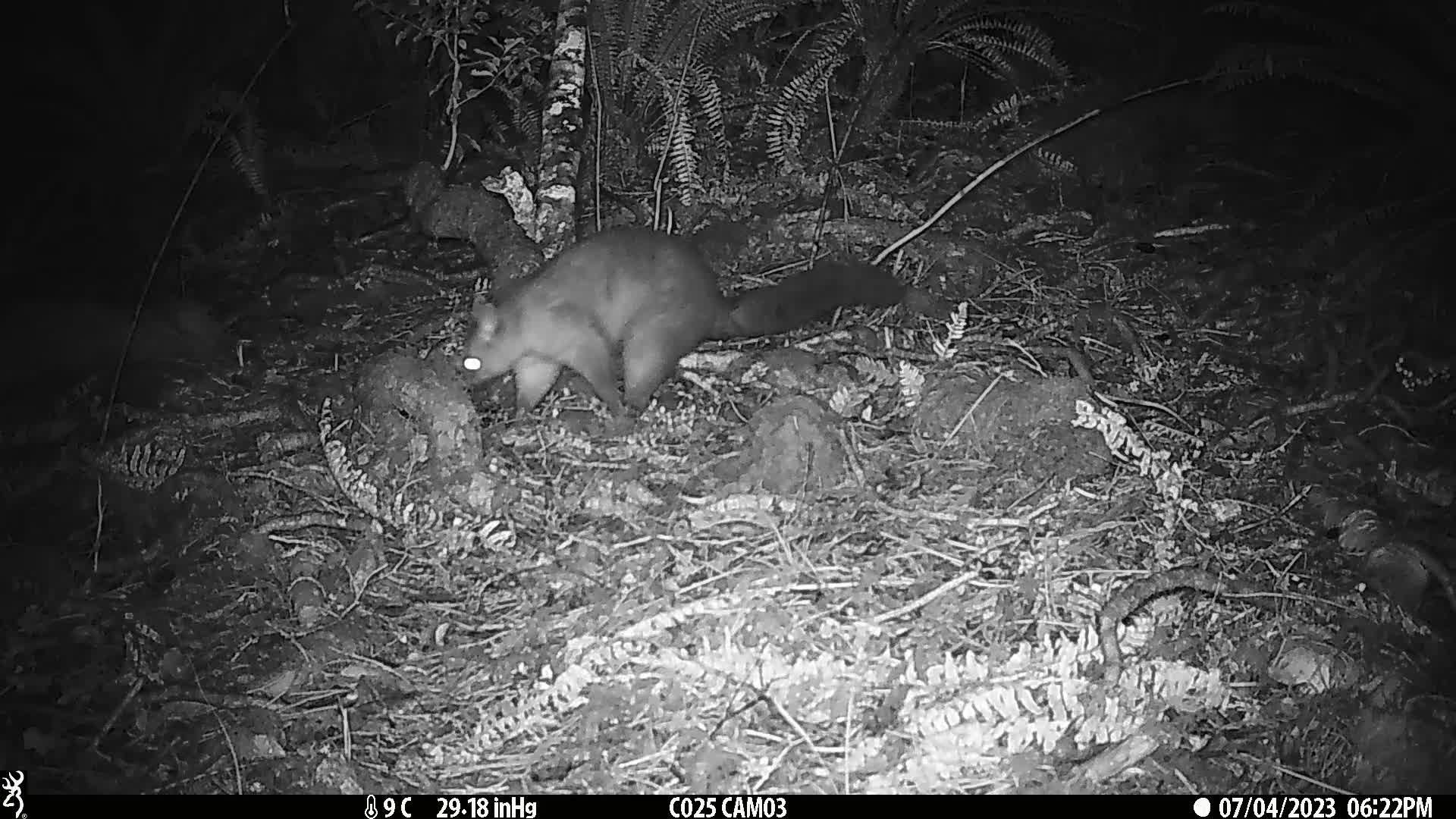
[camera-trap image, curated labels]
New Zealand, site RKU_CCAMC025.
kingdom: Animalia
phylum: Chordata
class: Mammalia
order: Diprotodontia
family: Phalangeridae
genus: Trichosurus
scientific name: Trichosurus vulpecula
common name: common brushtail possum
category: possum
Possum (common brushtail possum) (Trichosurus vulpecula).